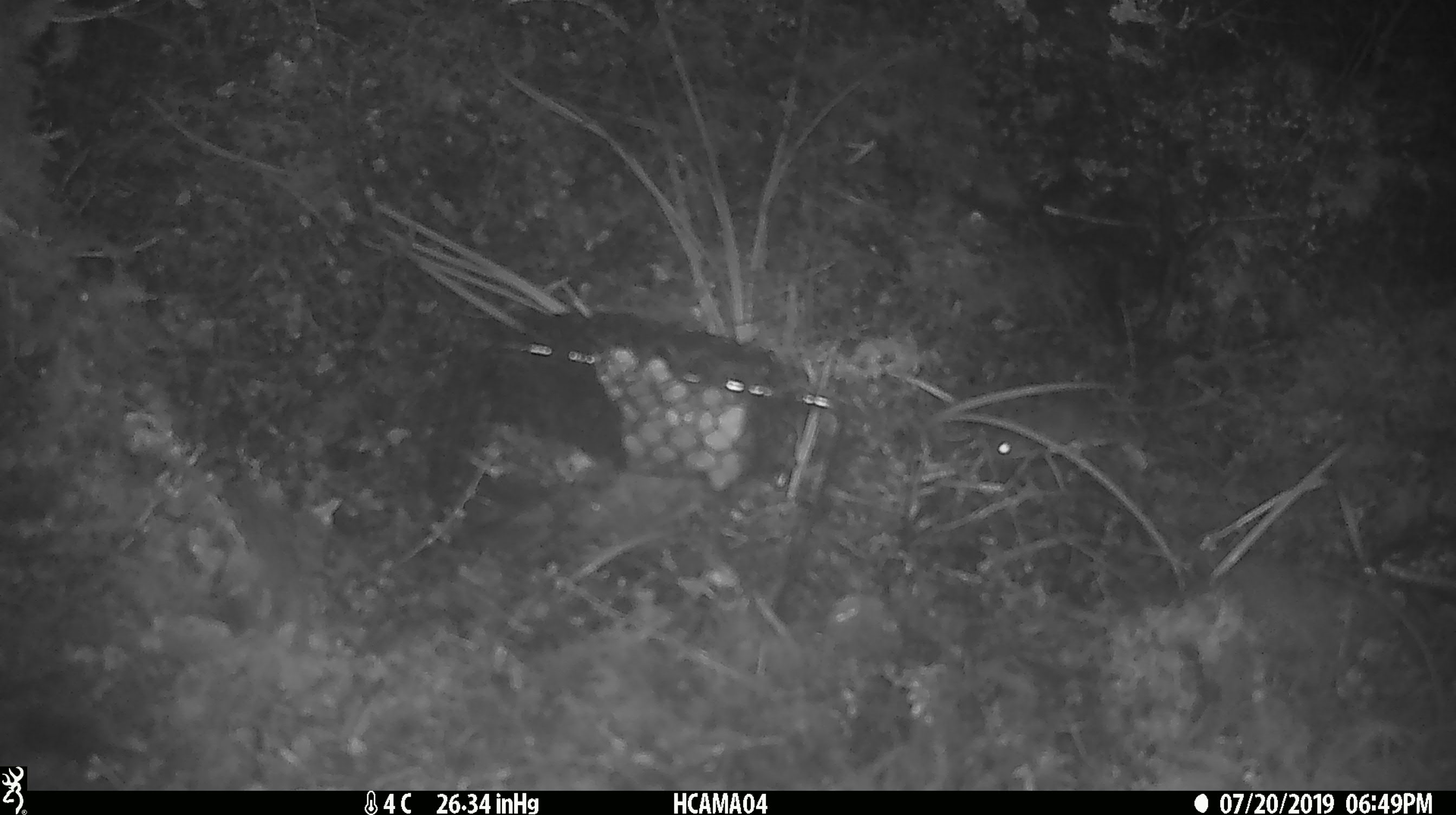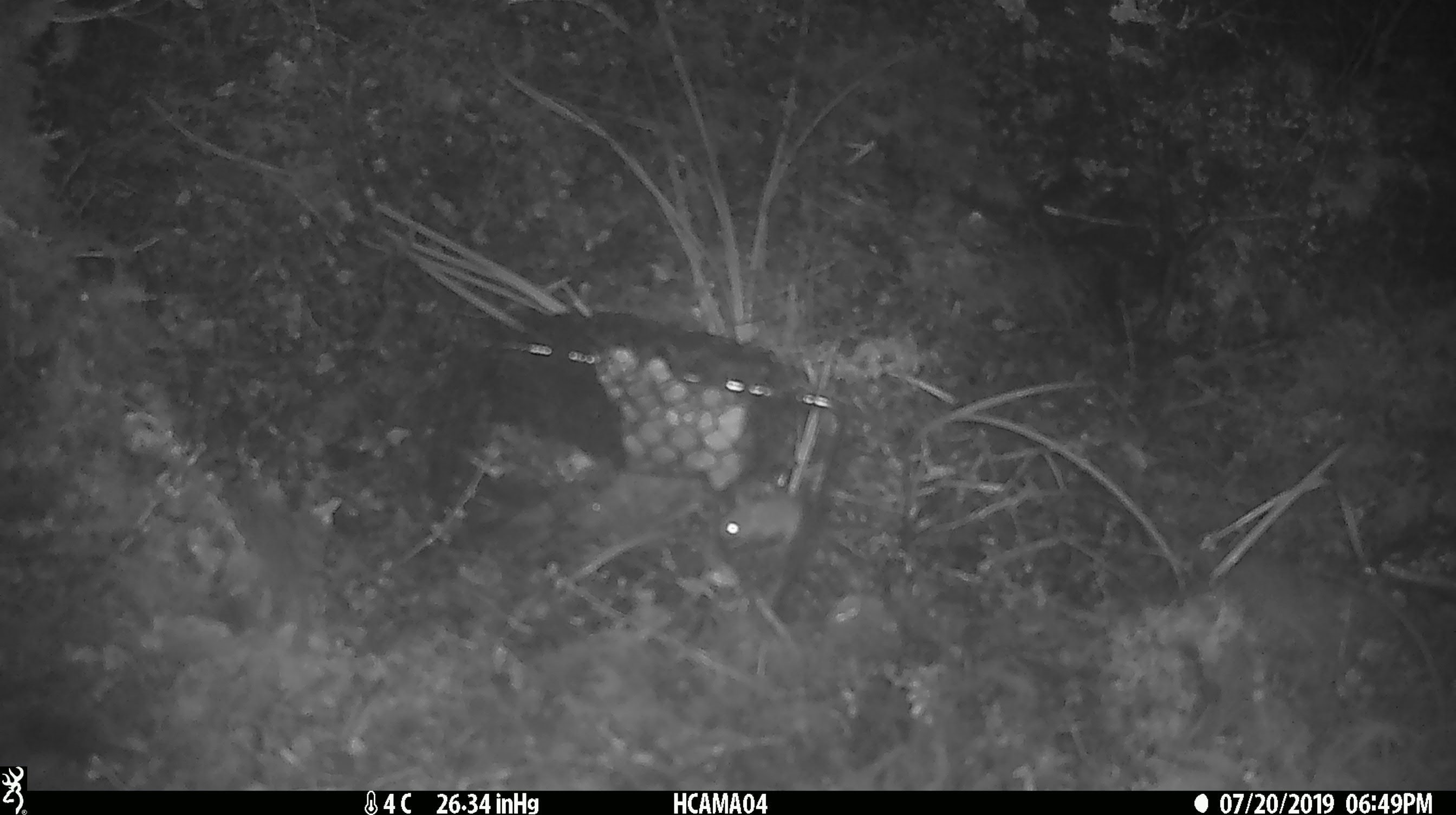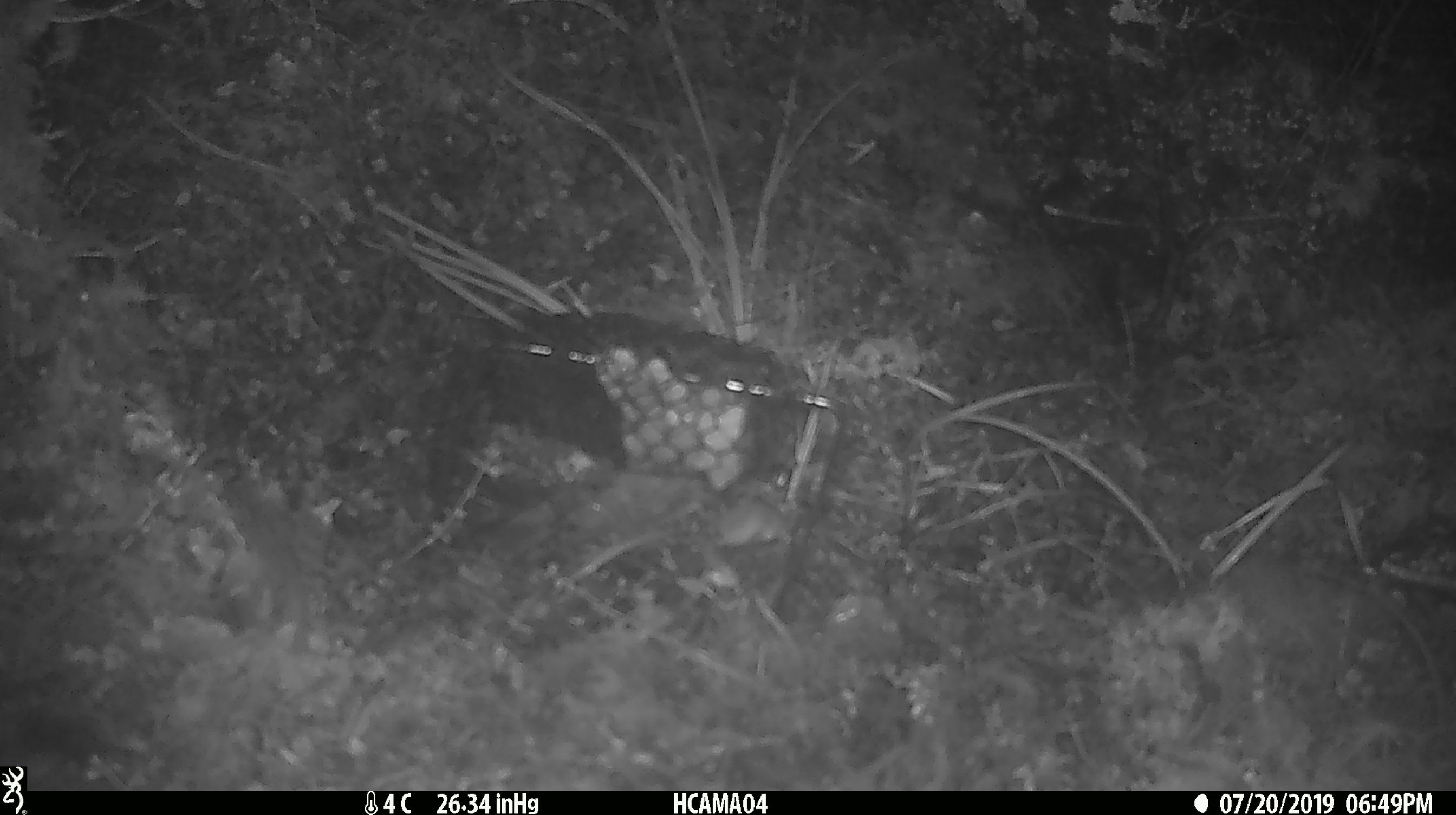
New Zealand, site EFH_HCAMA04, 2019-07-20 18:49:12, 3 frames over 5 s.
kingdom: Animalia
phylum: Chordata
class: Mammalia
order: Rodentia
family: Muridae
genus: Mus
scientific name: Mus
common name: mouse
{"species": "mouse (Mus)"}